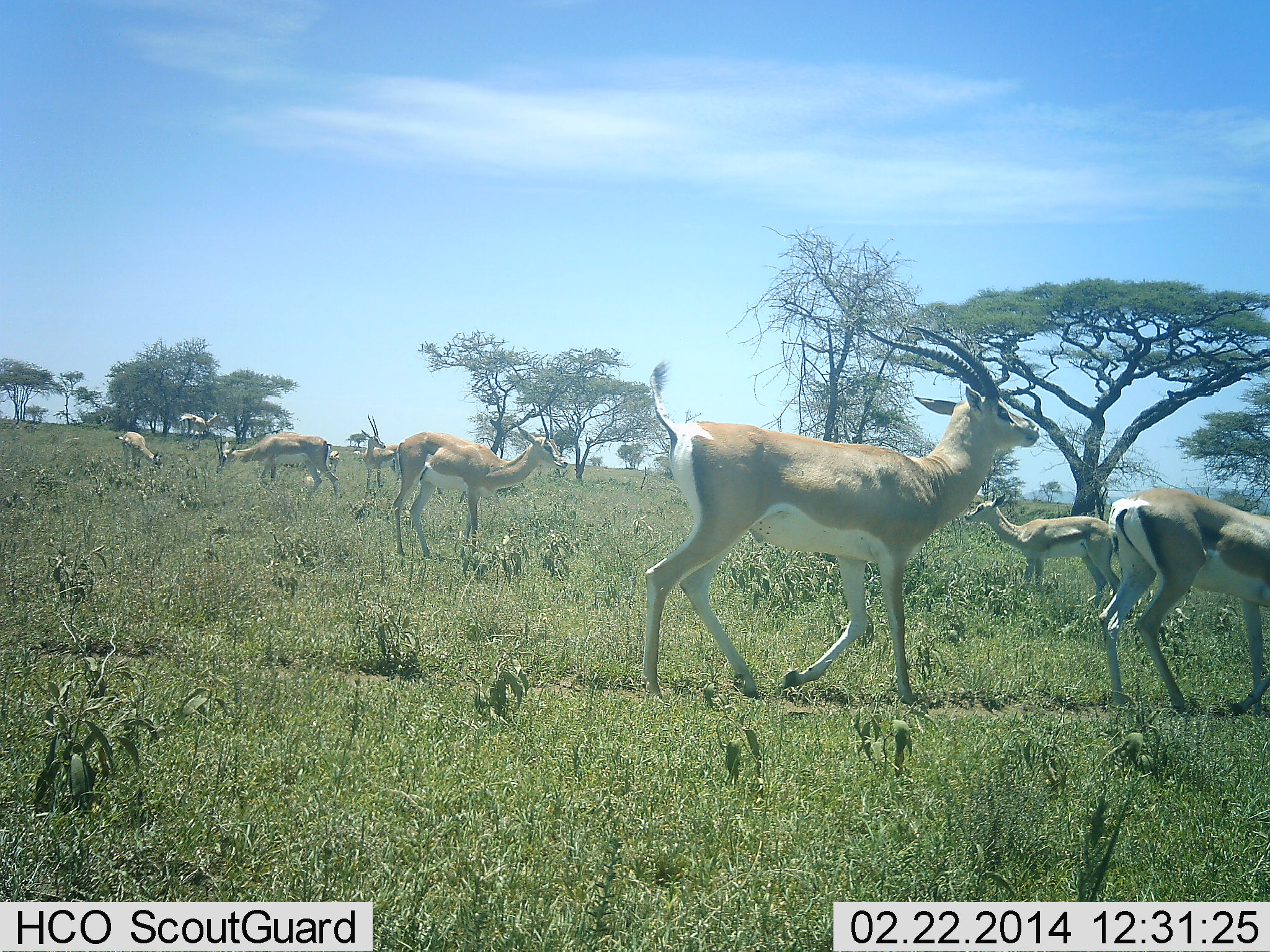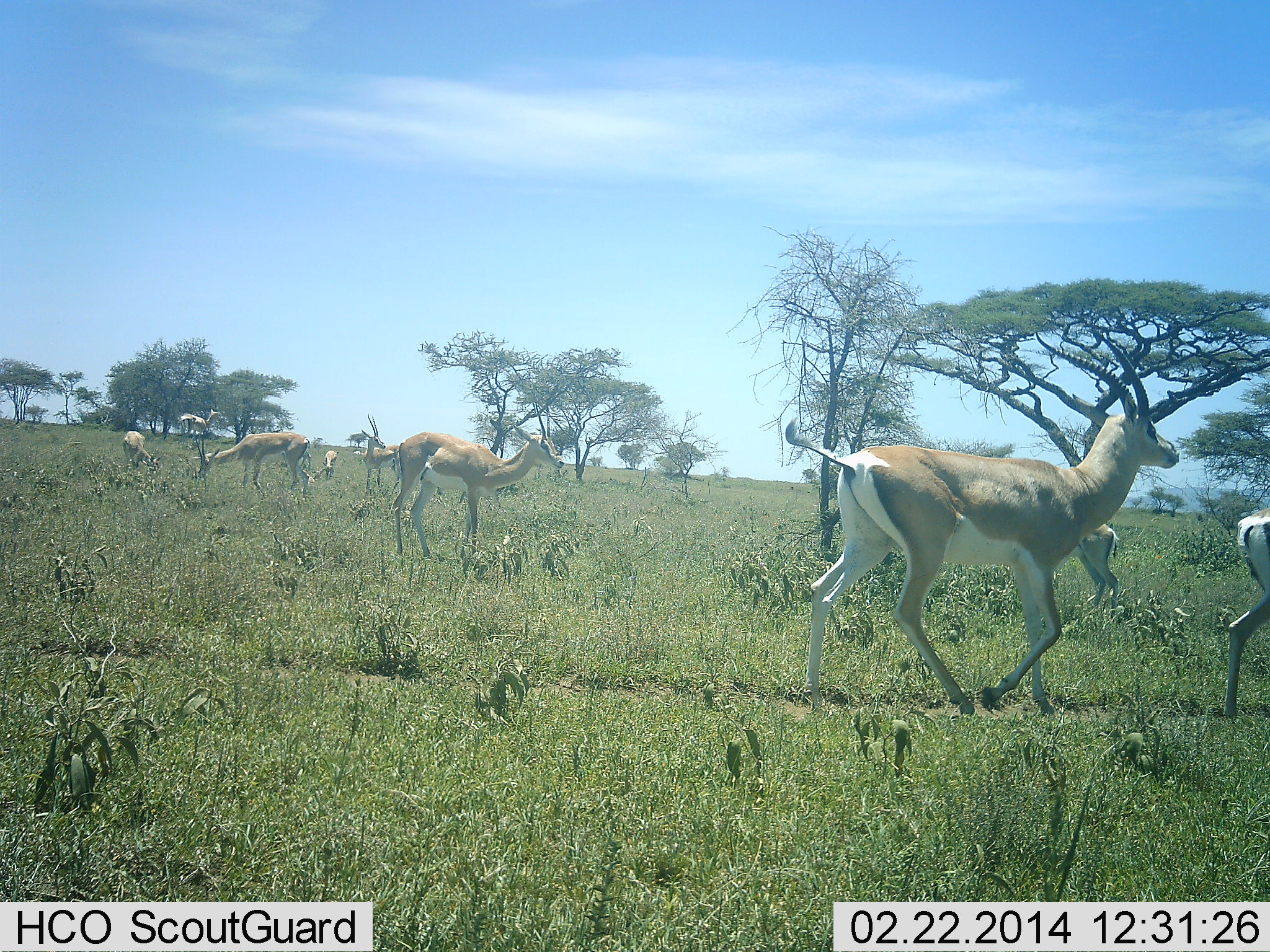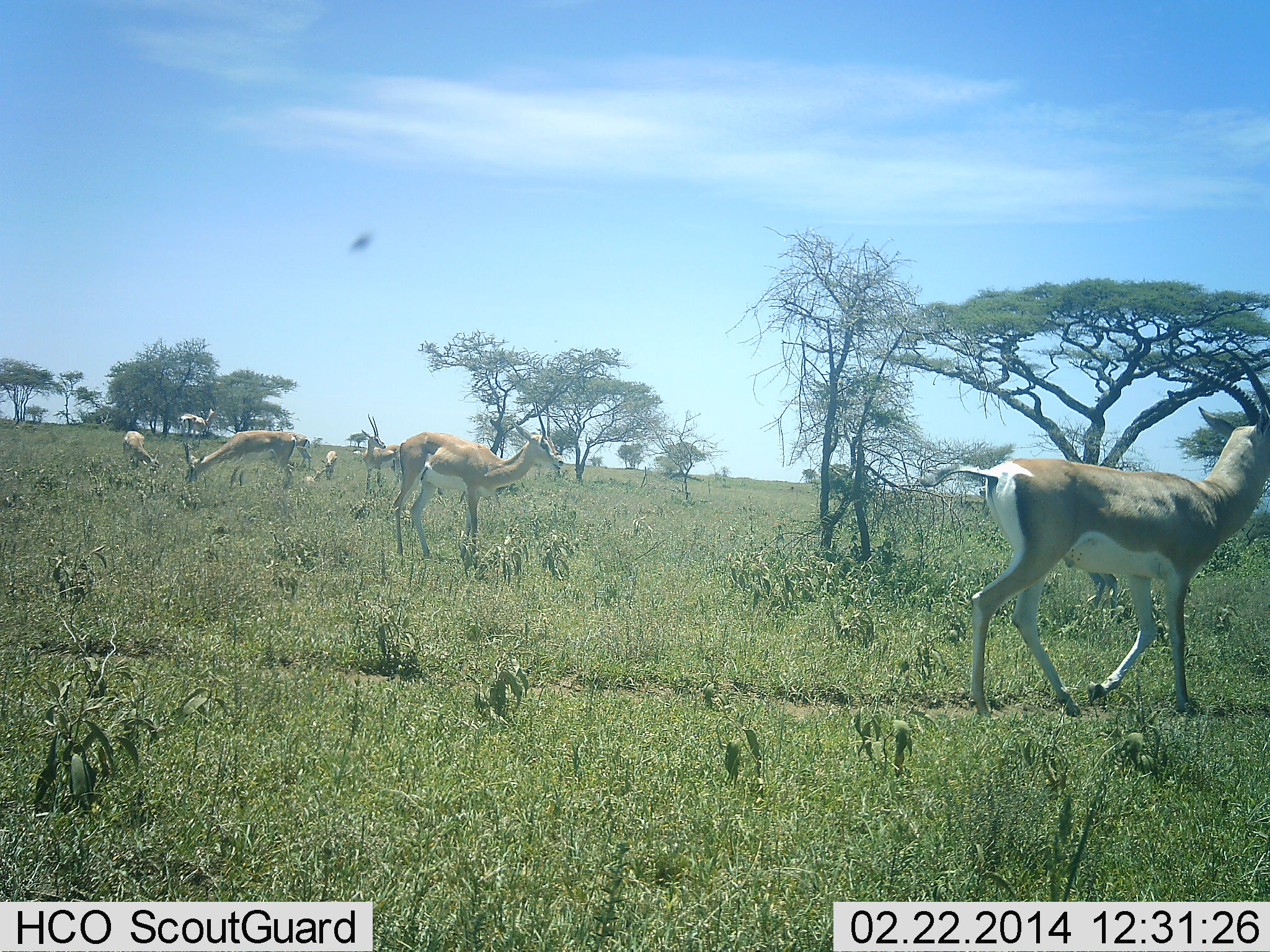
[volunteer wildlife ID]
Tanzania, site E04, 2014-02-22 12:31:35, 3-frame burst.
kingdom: Animalia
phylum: Chordata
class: Mammalia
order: Artiodactyla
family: Bovidae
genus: Nanger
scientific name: Nanger granti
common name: grant's gazelle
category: gazellegrants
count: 9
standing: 75%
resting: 17%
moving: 100%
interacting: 0%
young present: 0%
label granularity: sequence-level